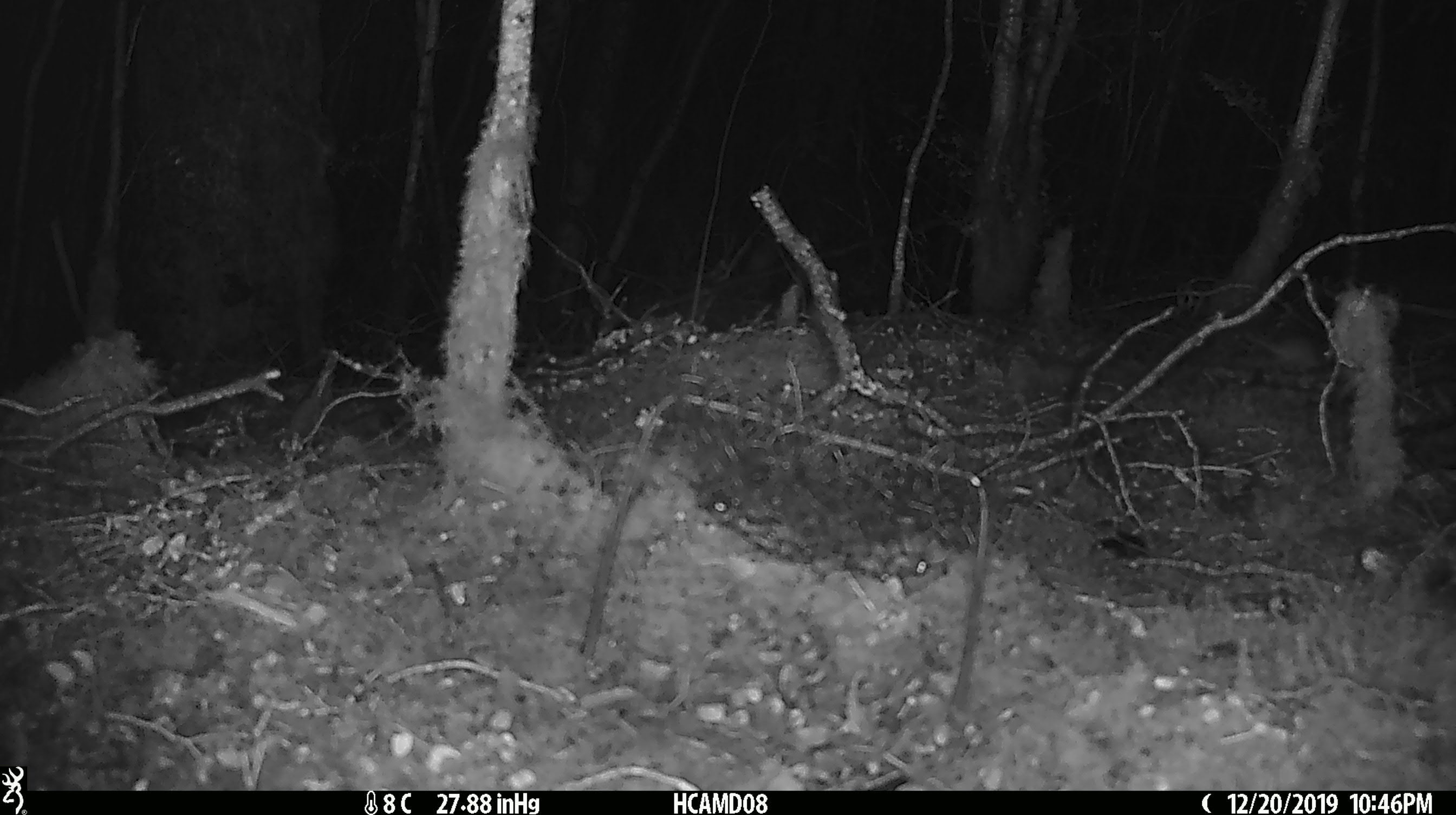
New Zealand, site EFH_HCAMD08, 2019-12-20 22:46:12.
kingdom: Animalia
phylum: Chordata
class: Mammalia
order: Rodentia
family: Muridae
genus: Mus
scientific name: Mus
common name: mouse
Mouse (Mus).